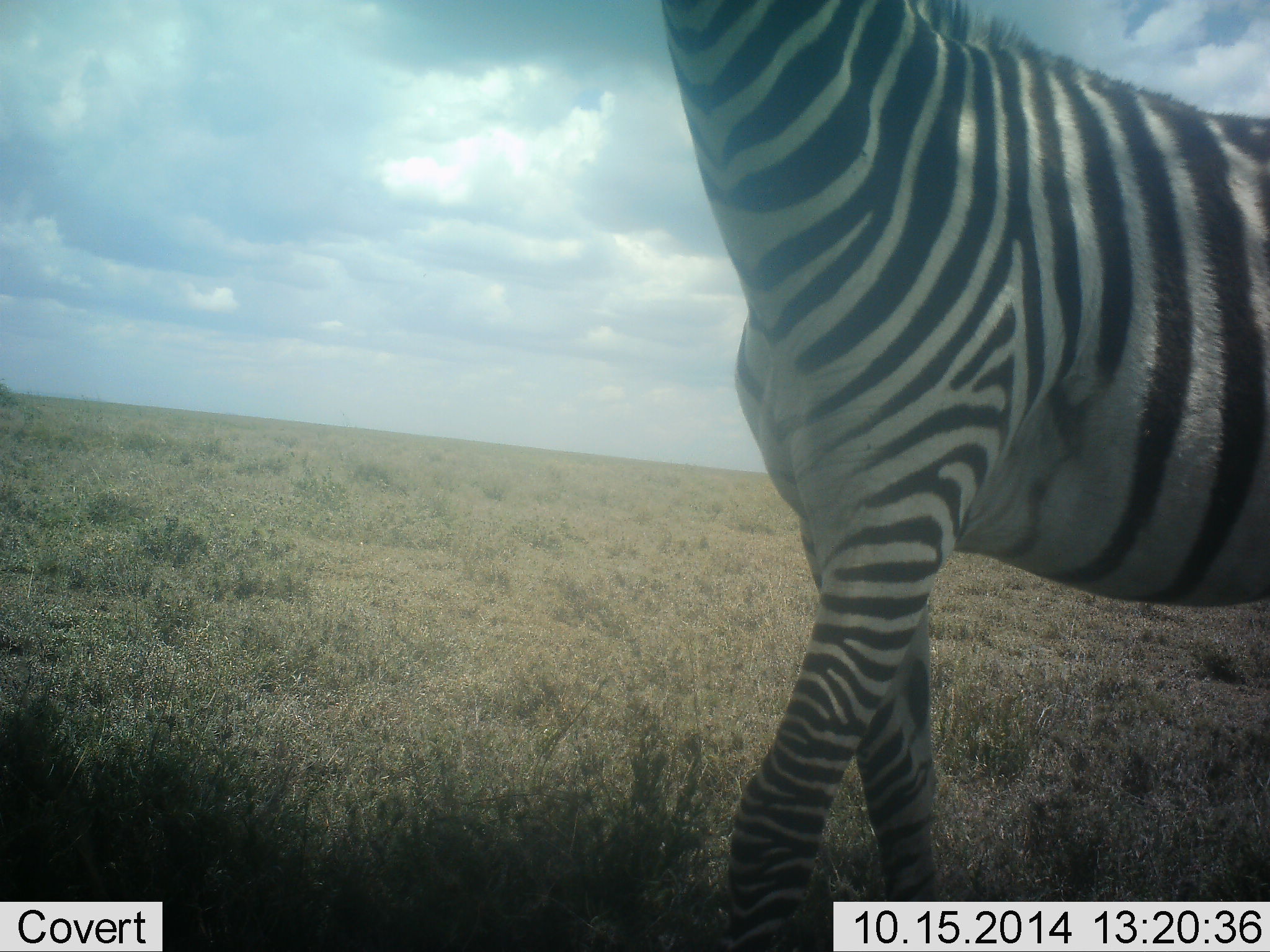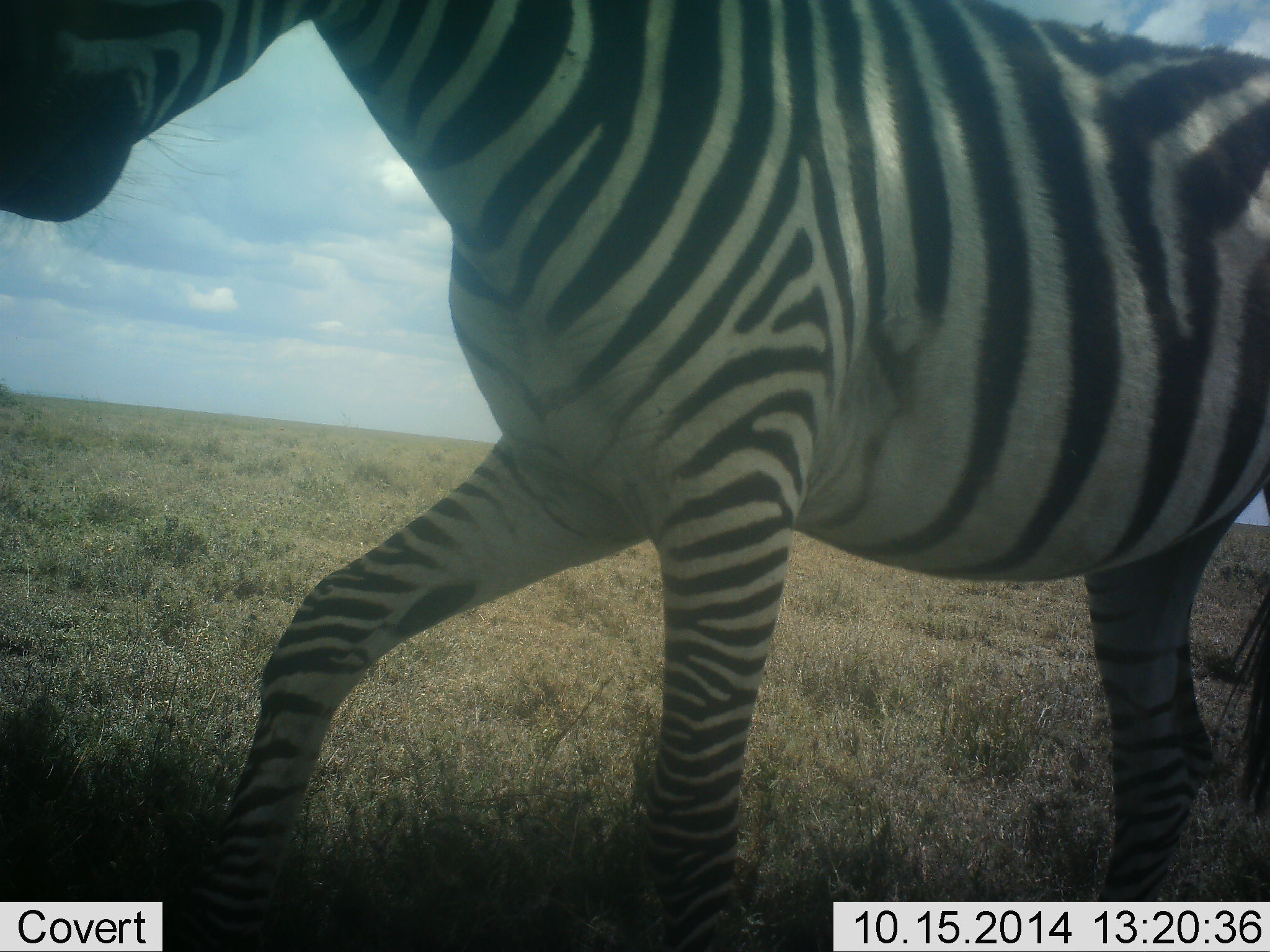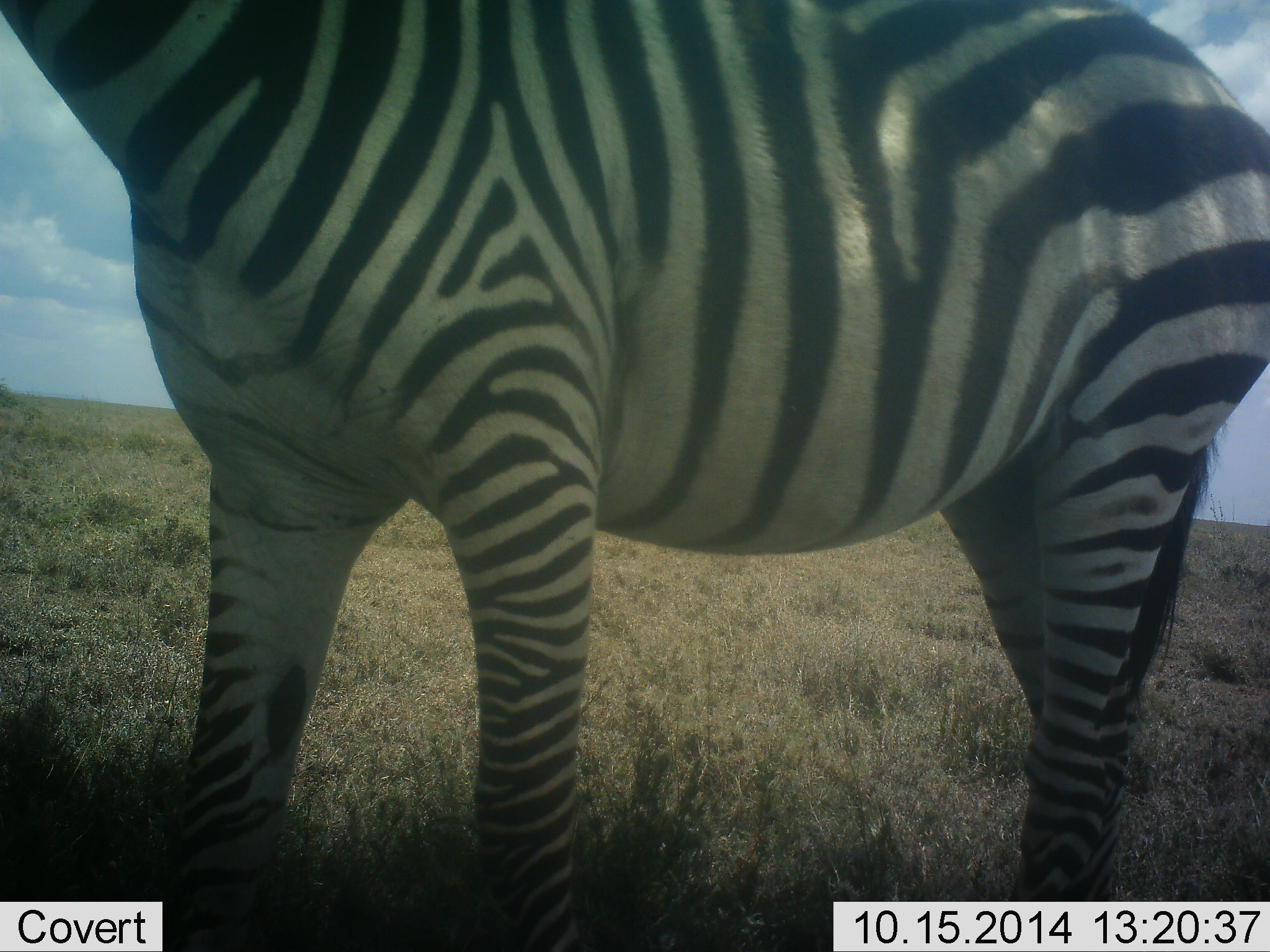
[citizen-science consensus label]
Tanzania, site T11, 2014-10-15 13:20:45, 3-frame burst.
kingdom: Animalia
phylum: Chordata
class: Mammalia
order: Perissodactyla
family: Equidae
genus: Equus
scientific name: Equus quagga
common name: plains zebra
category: zebra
Zebra (plains zebra) (Equus quagga), count 1. Behavior (volunteer vote fractions): standing 10%, resting 0%, moving 90%, interacting 0%. Young present (vote fraction): 0%. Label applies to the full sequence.